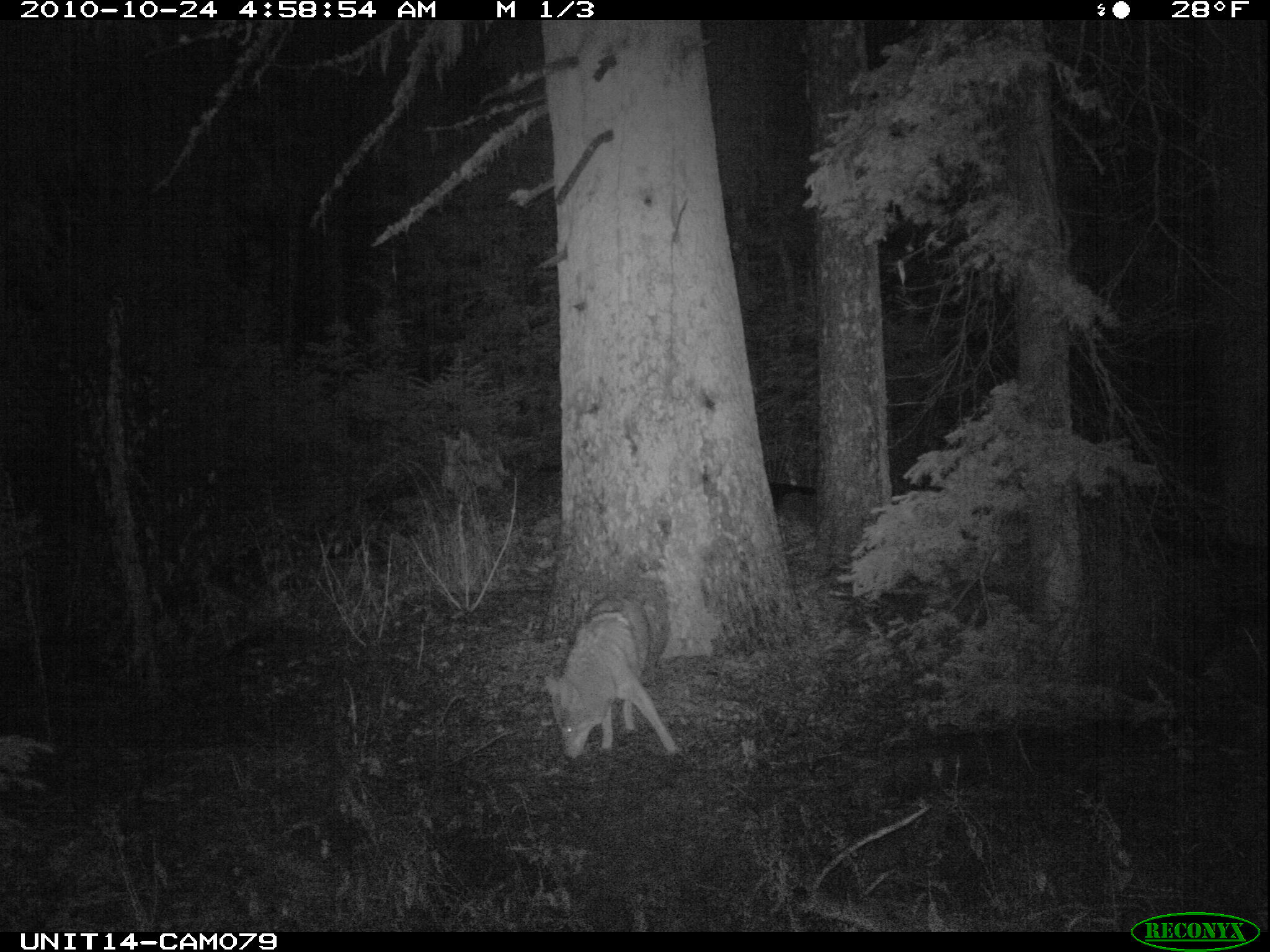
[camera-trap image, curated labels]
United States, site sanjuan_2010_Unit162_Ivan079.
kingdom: Animalia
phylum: Chordata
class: Mammalia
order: Carnivora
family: Canidae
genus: Canis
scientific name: Canis latrans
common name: coyote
Canis latrans (coyote).